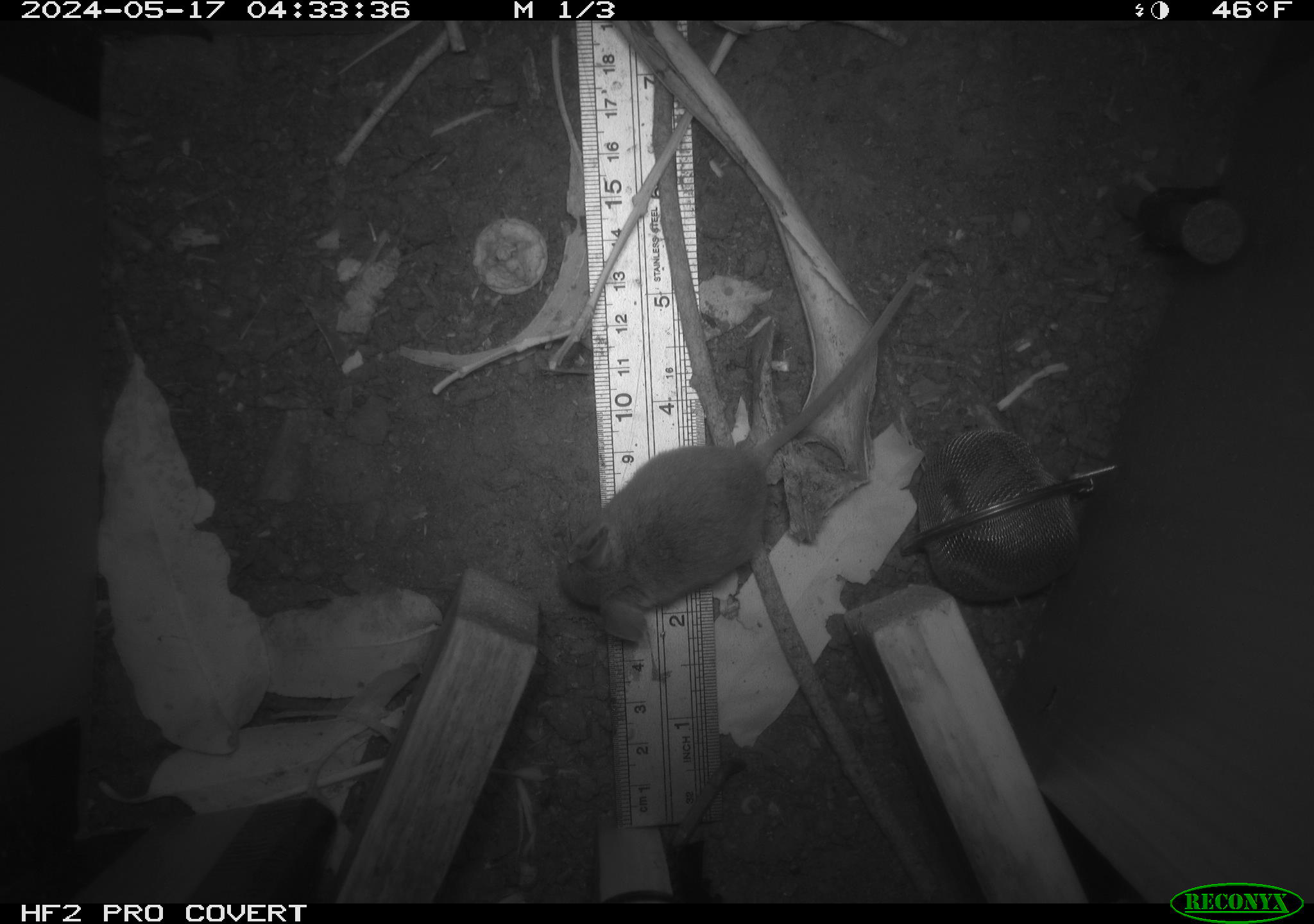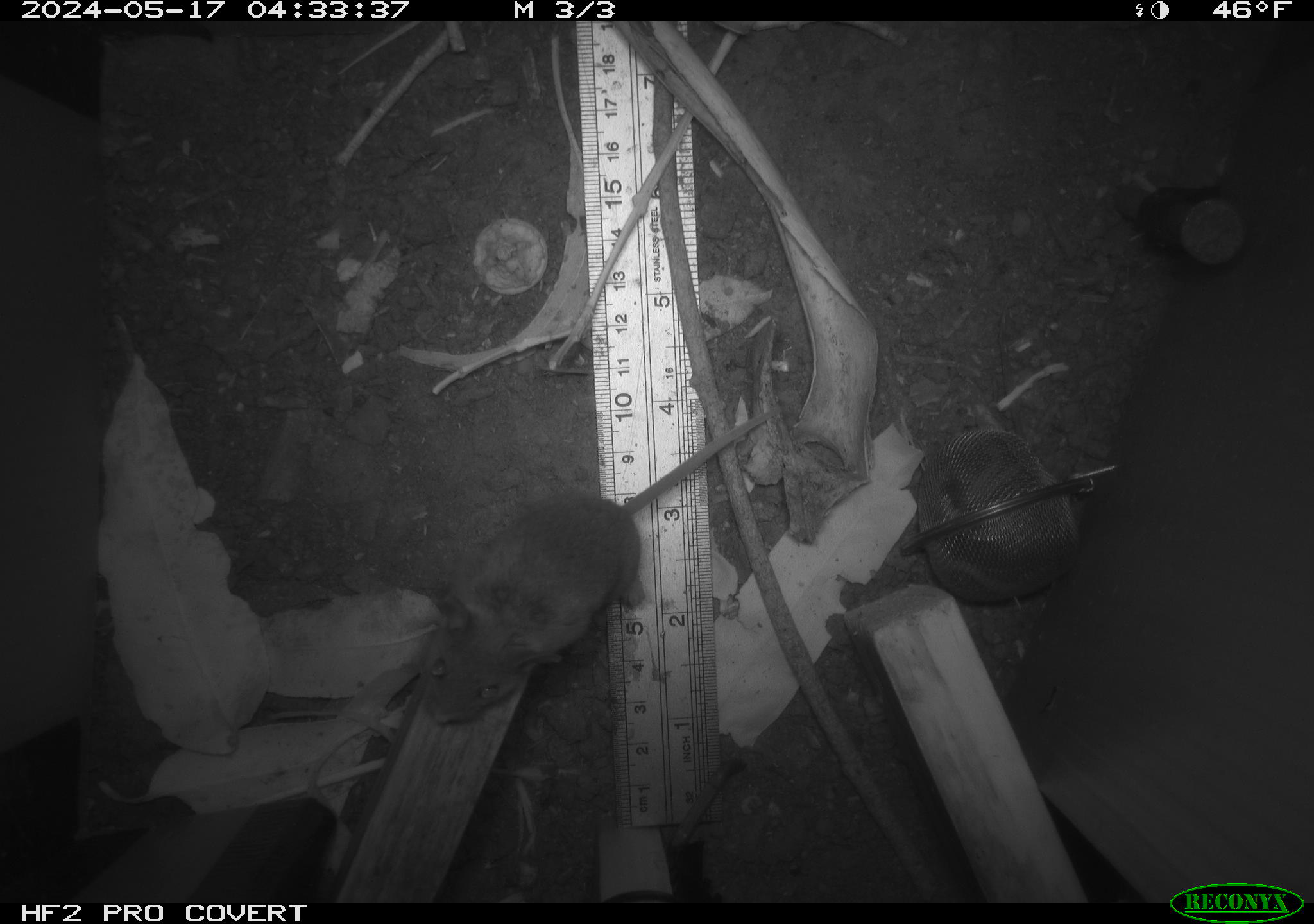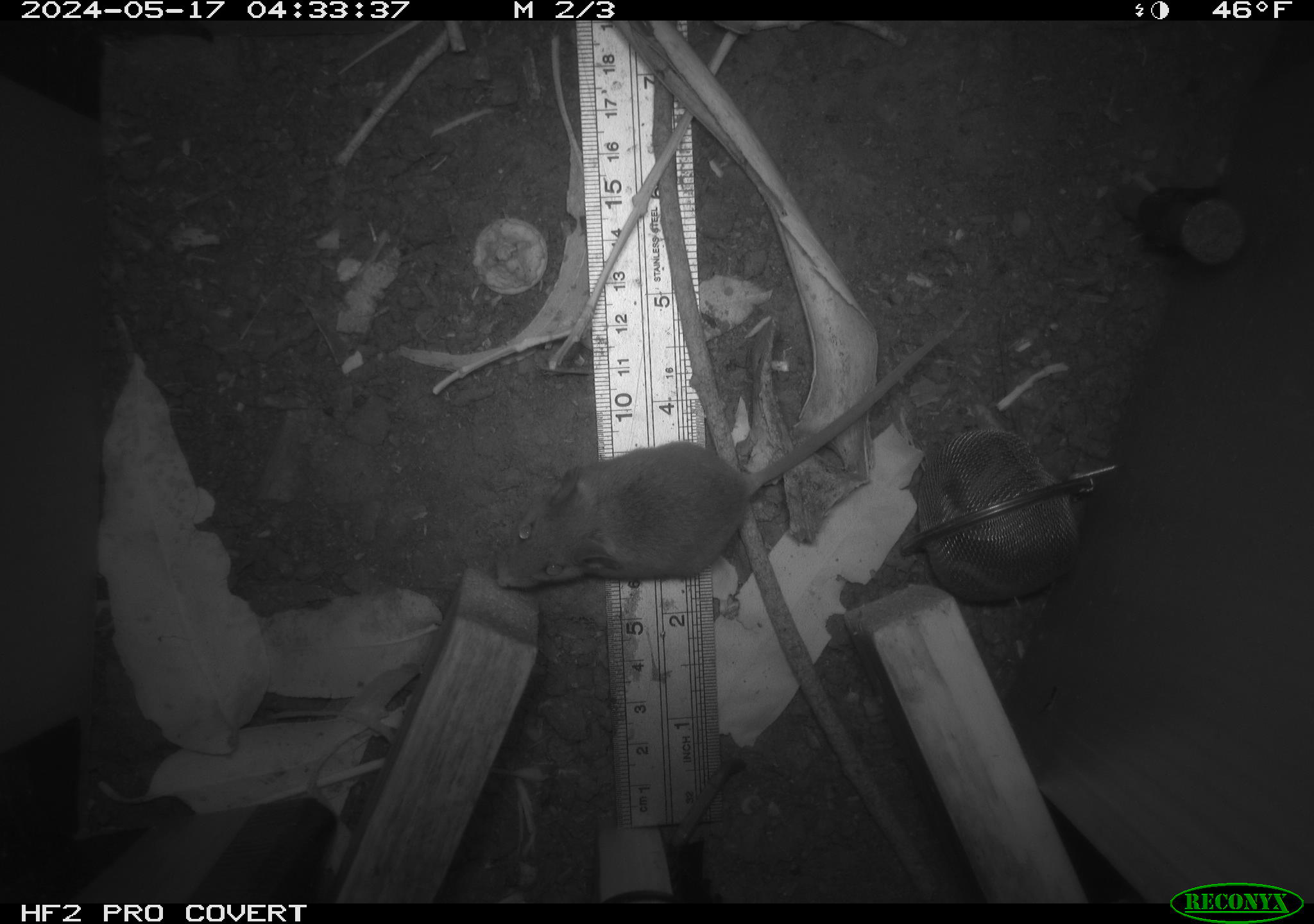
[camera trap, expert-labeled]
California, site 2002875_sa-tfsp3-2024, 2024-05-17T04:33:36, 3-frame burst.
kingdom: Animalia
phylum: Chordata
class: Mammalia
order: Rodentia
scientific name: Rodentia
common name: mouse species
Mouse species (Rodentia).